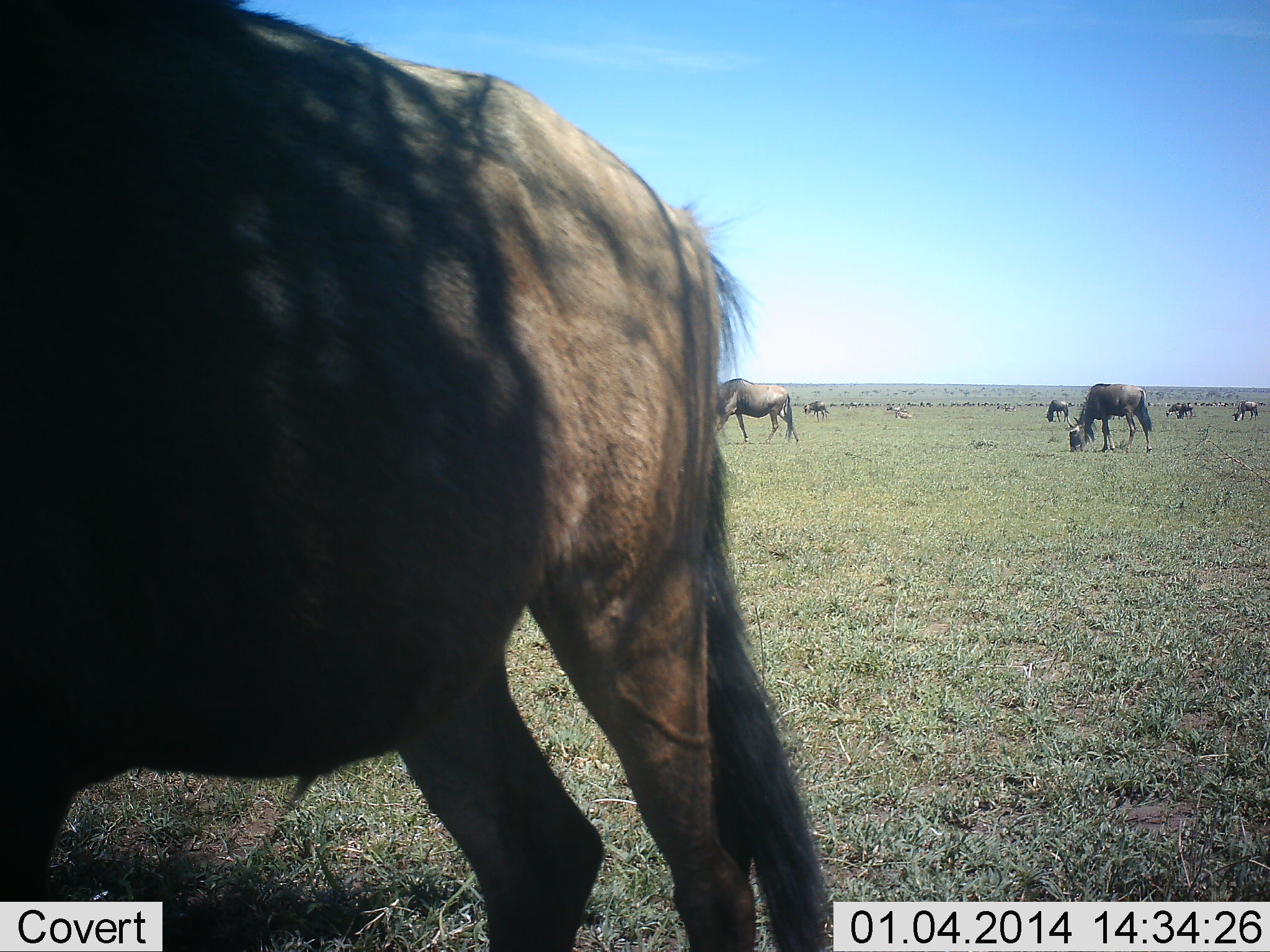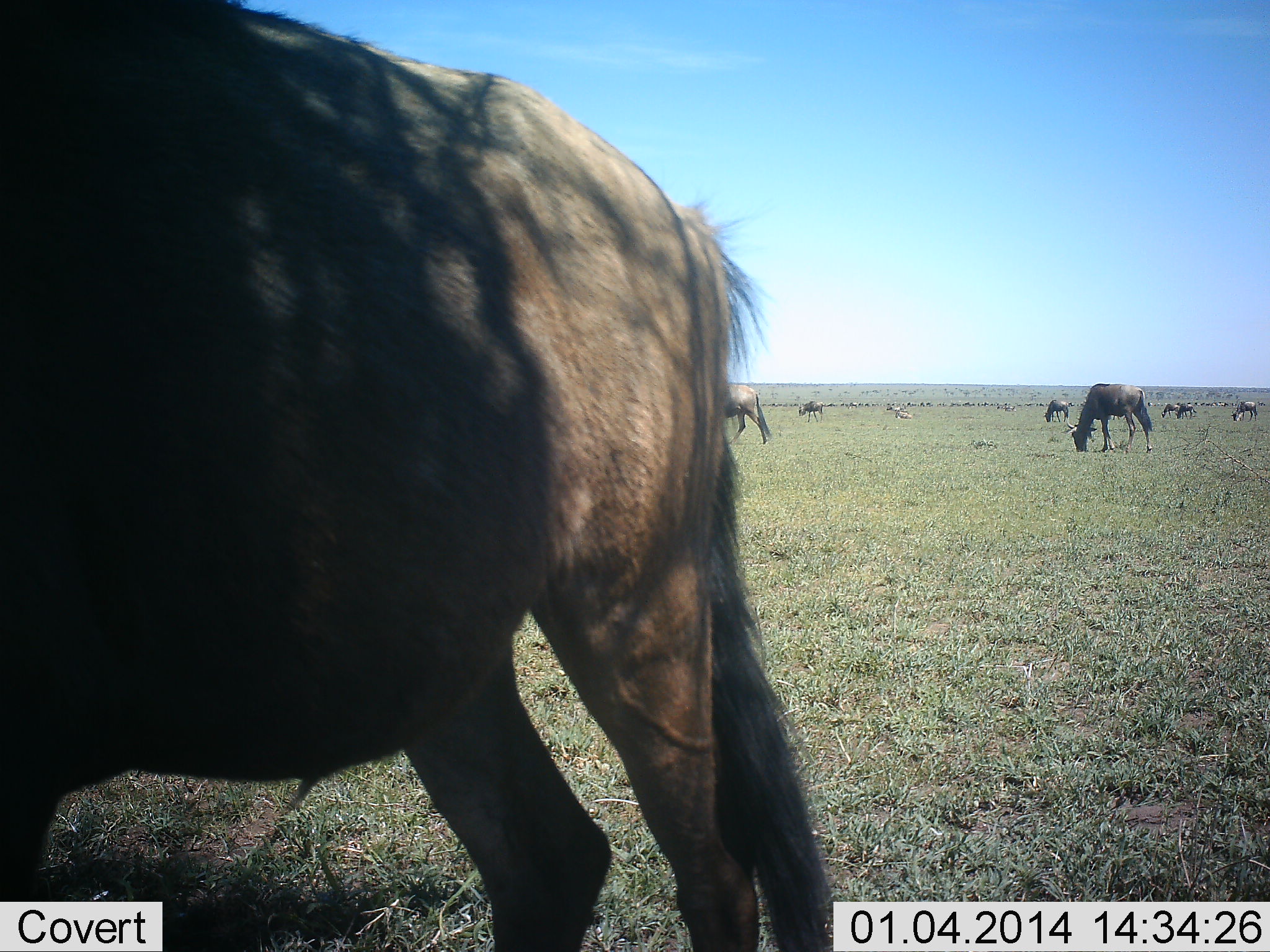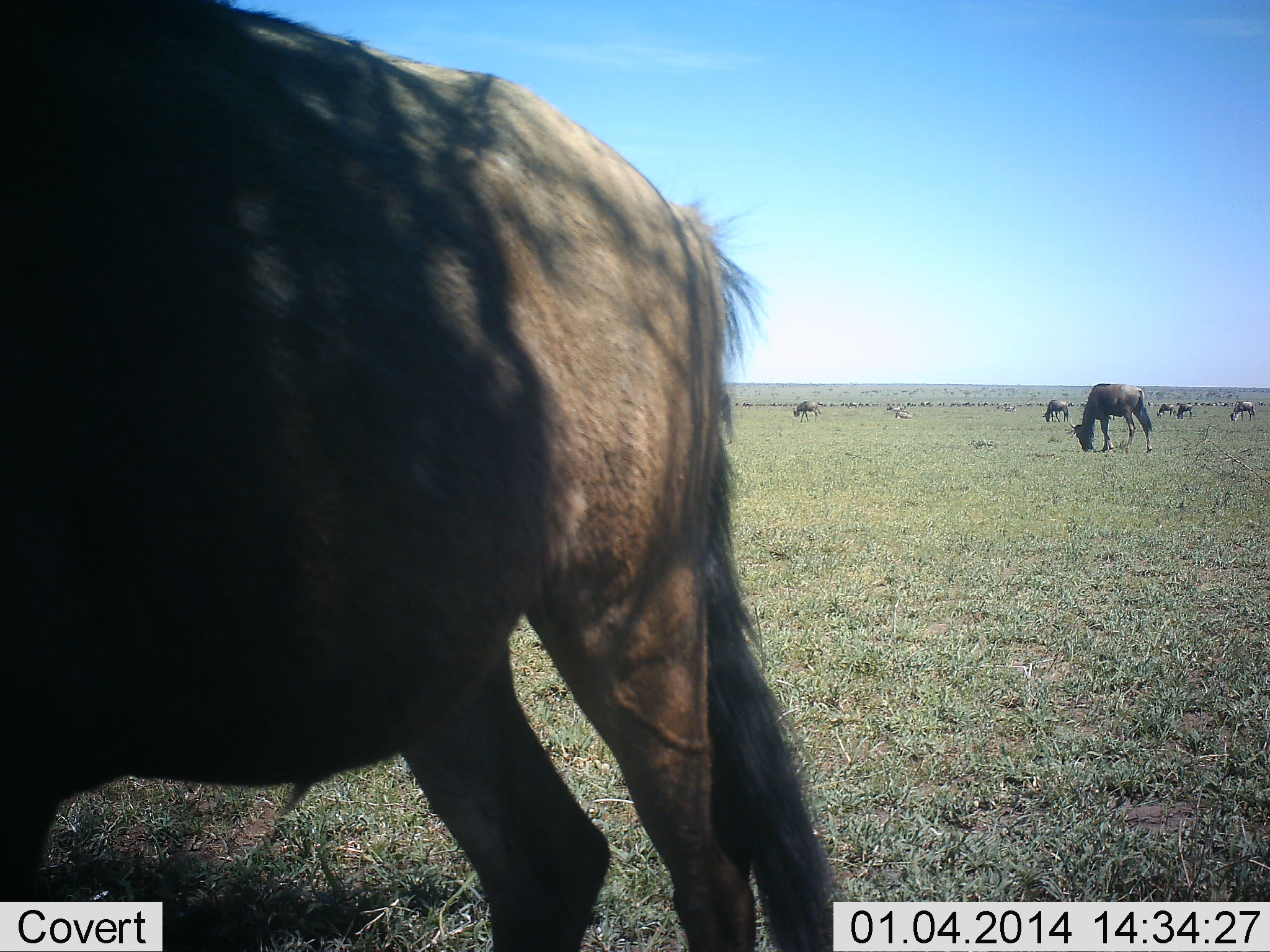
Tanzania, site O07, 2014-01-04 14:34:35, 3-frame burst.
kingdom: Animalia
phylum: Chordata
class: Mammalia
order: Artiodactyla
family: Bovidae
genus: Connochaetes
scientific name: Connochaetes taurinus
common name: blue wildebeest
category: wildebeest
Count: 11-50.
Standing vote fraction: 60%.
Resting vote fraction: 10%.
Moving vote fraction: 30%.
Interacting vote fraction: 10%.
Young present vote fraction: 0%.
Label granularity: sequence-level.